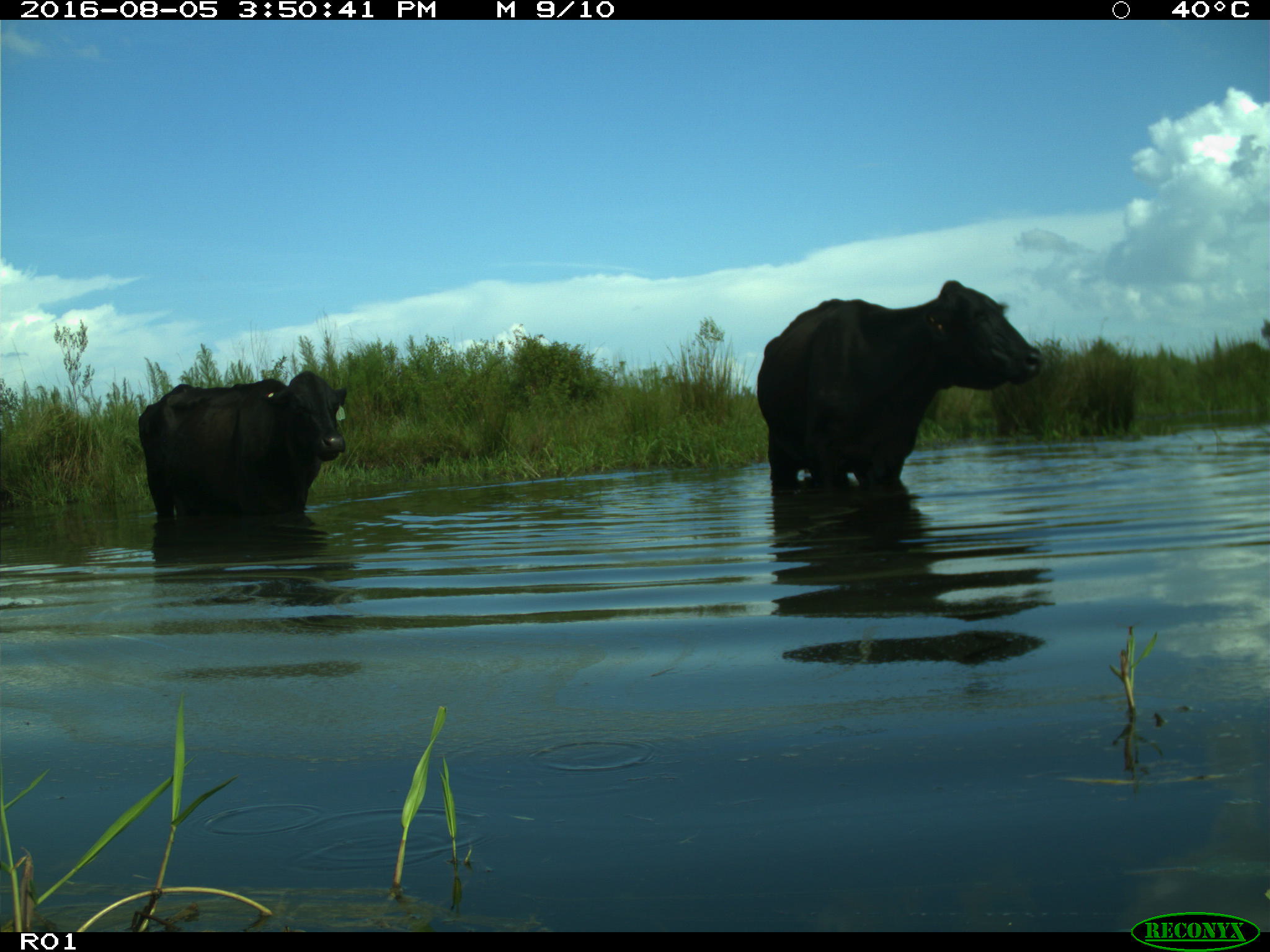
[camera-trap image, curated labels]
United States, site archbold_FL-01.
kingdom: Animalia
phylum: Chordata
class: Mammalia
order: Artiodactyla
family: Bovidae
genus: Bos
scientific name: Bos taurus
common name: domestic cow